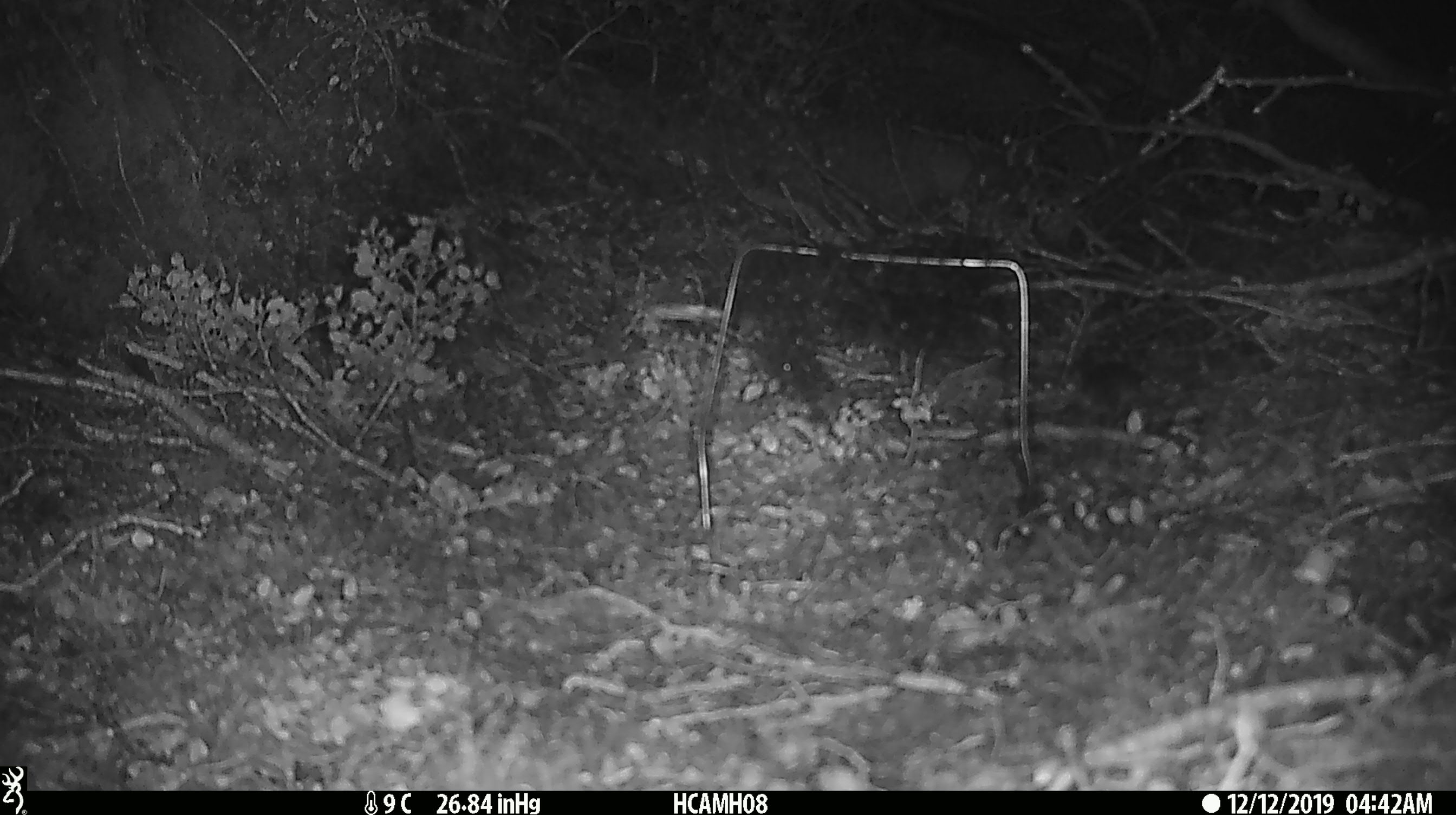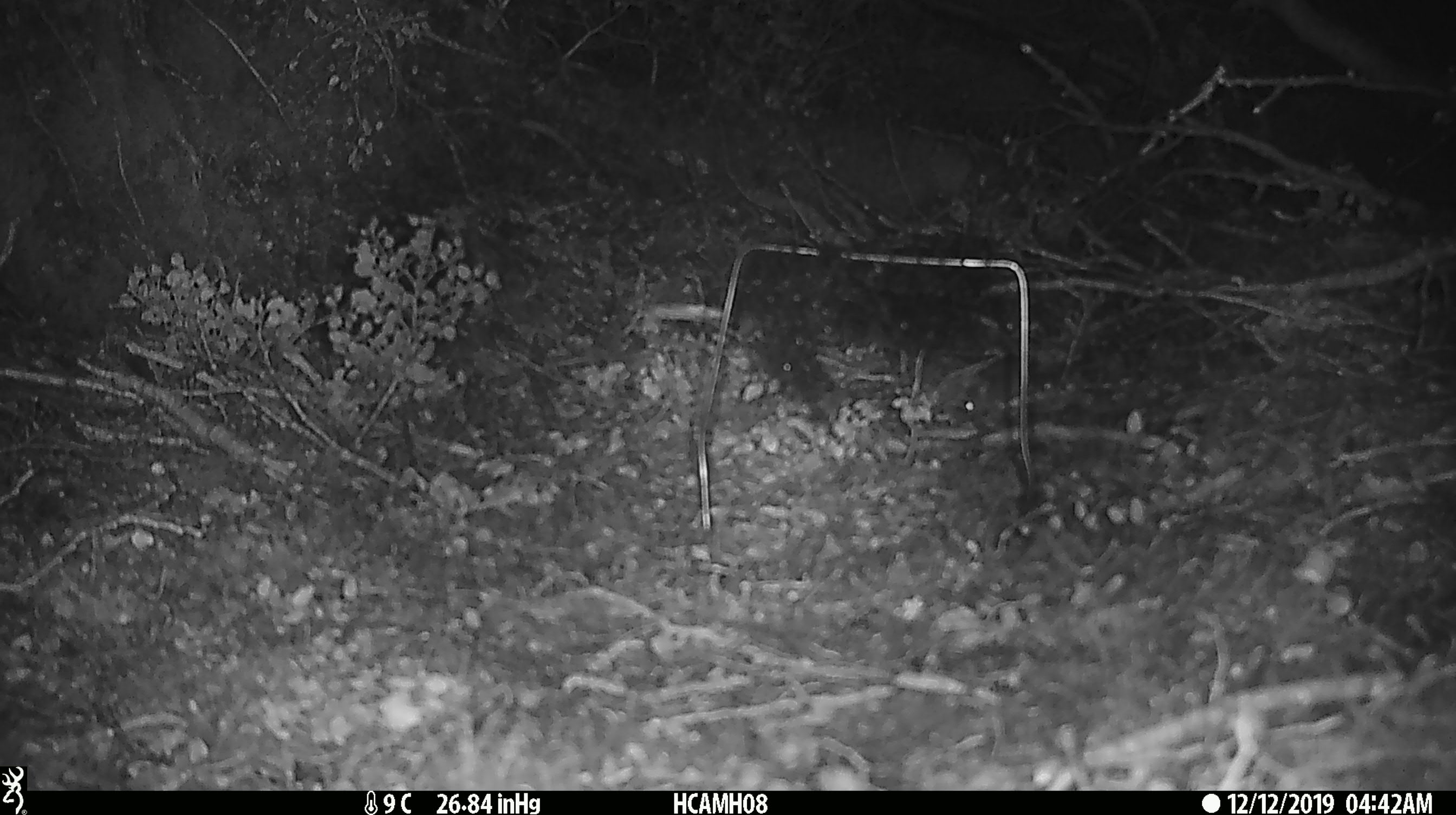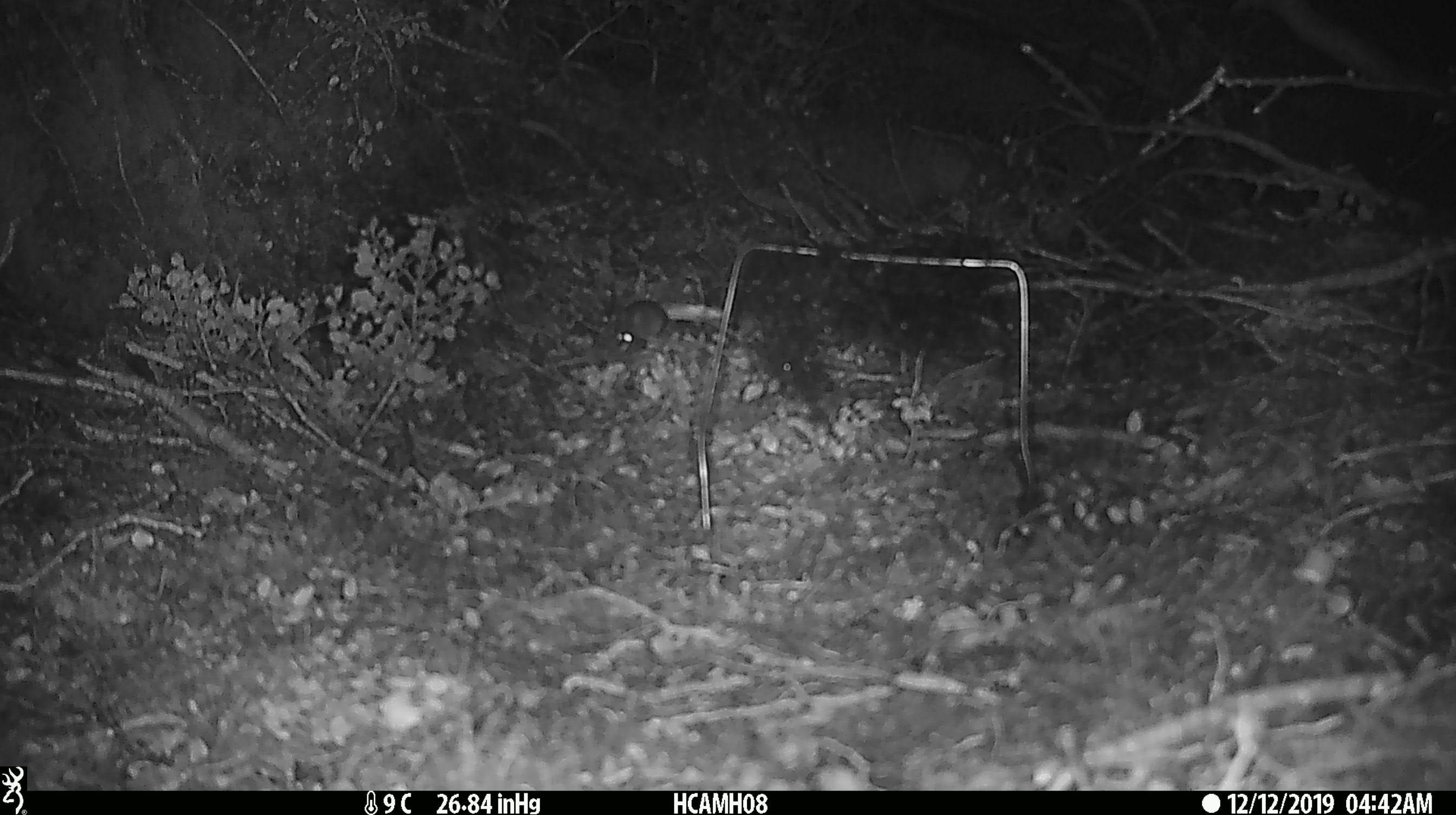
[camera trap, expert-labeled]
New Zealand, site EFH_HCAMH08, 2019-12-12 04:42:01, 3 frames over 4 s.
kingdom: Animalia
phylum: Chordata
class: Mammalia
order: Rodentia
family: Muridae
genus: Mus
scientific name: Mus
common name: mouse